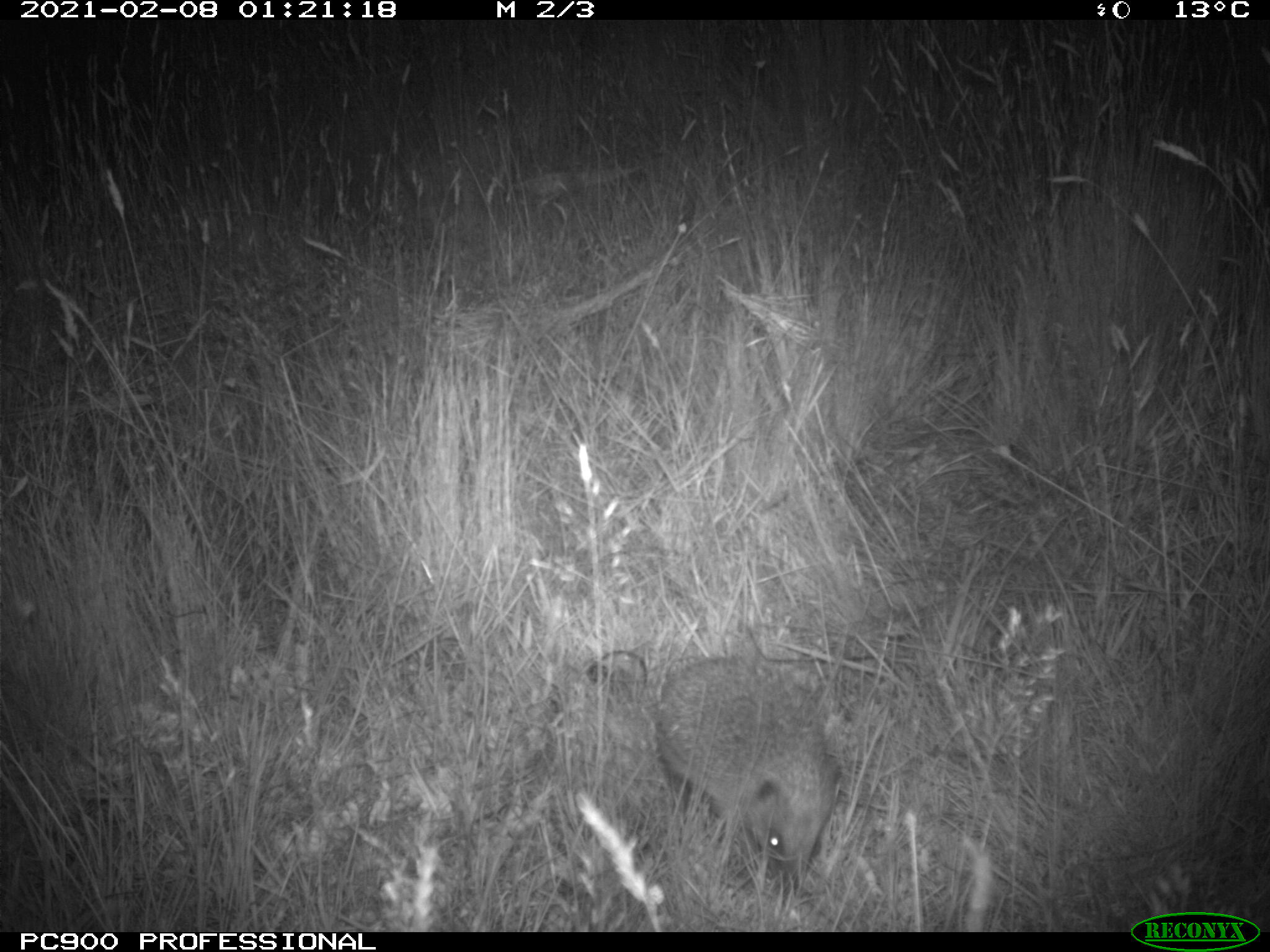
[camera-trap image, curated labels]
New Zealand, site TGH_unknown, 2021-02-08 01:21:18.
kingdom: Animalia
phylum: Chordata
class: Mammalia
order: Eulipotyphla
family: Erinaceidae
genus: Erinaceus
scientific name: Erinaceus europaeus europaeus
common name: european hedgehog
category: hedgehog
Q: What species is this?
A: Hedgehog (european hedgehog) (Erinaceus europaeus europaeus).